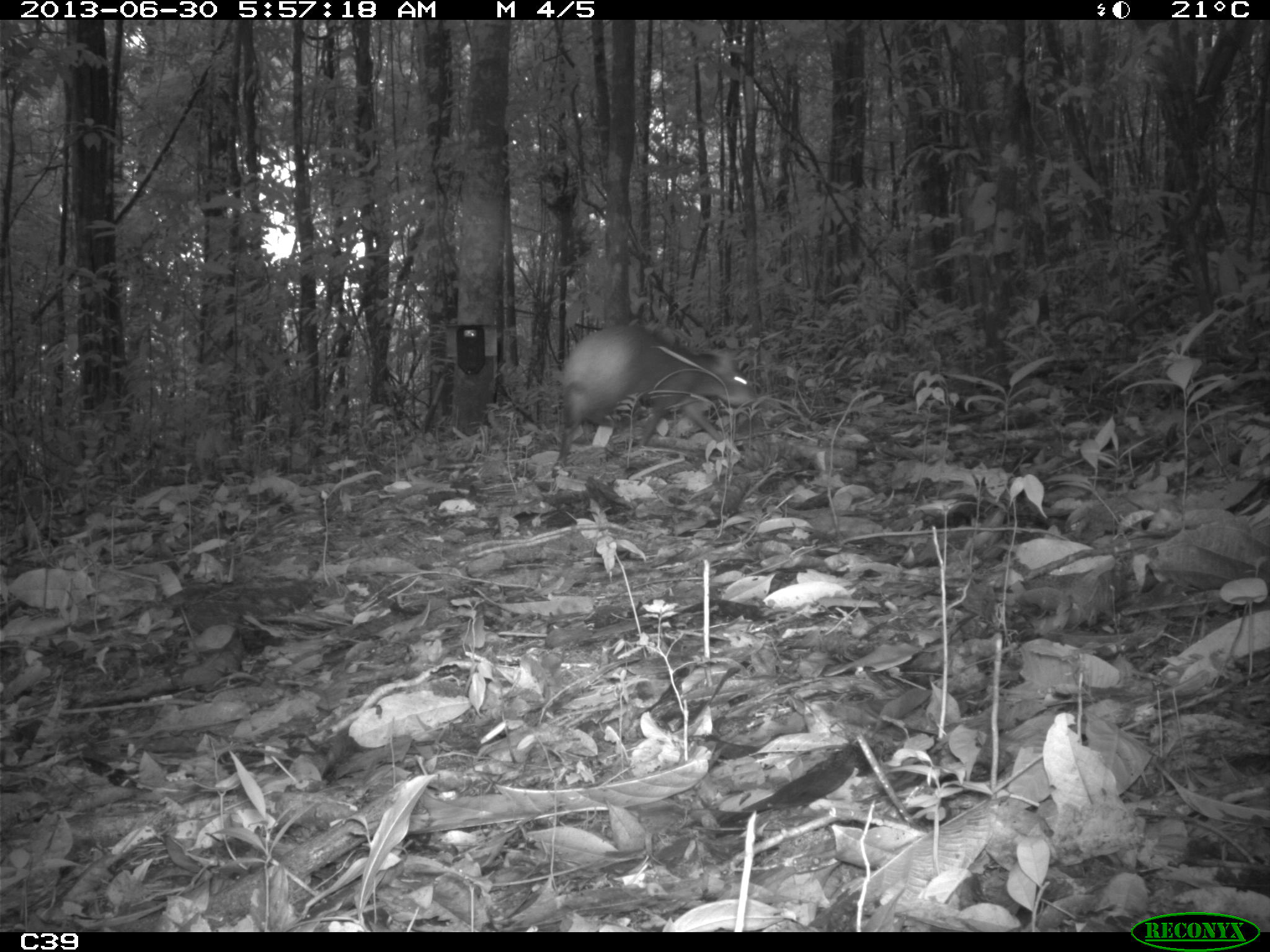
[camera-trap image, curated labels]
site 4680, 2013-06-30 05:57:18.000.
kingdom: Animalia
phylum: Chordata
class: Mammalia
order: Rodentia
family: Dasyproctidae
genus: Dasyprocta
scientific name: Dasyprocta leporina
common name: red-rumped agouti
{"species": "Dasyprocta leporina (red-rumped agouti)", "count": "1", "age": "adult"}